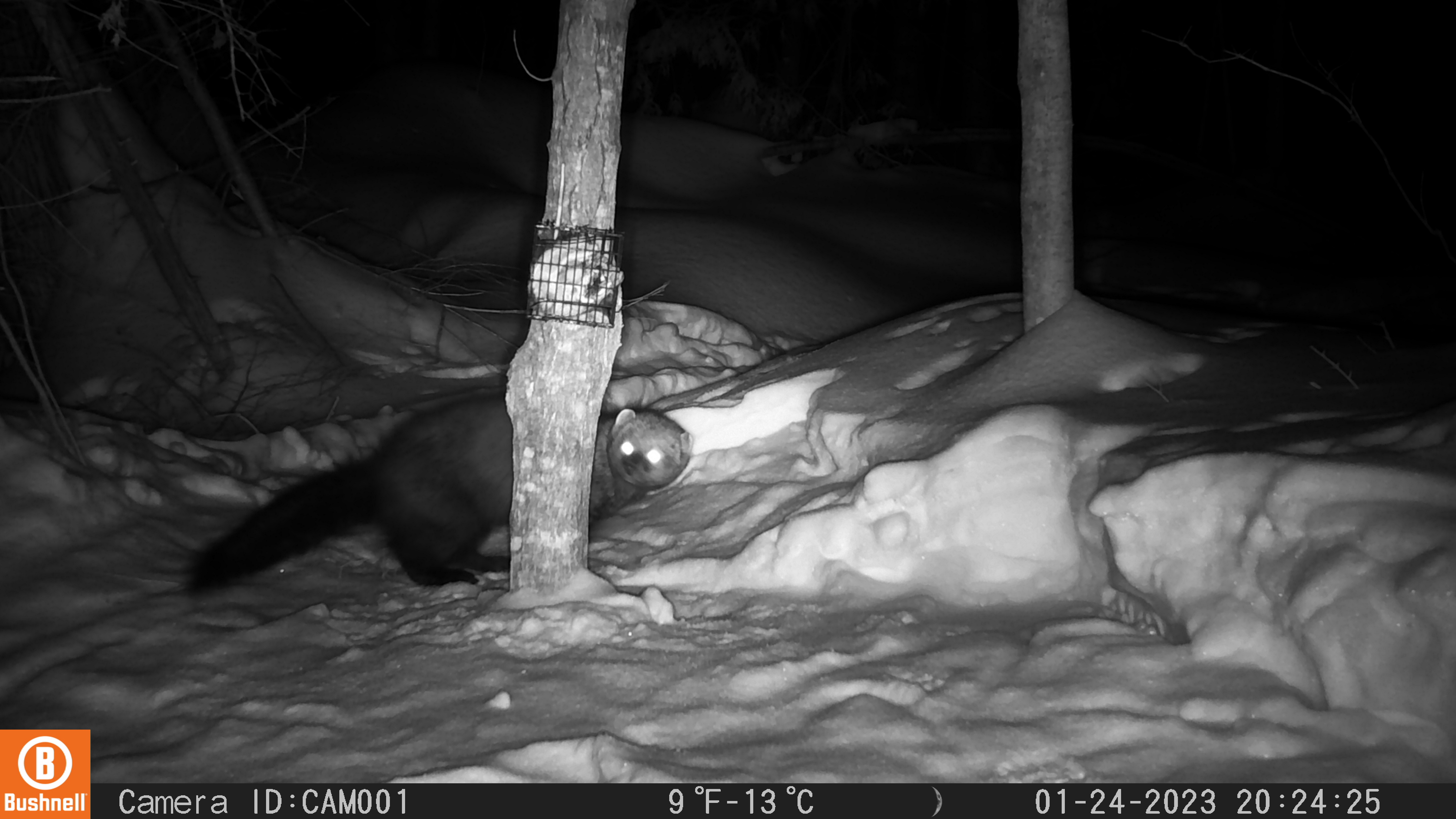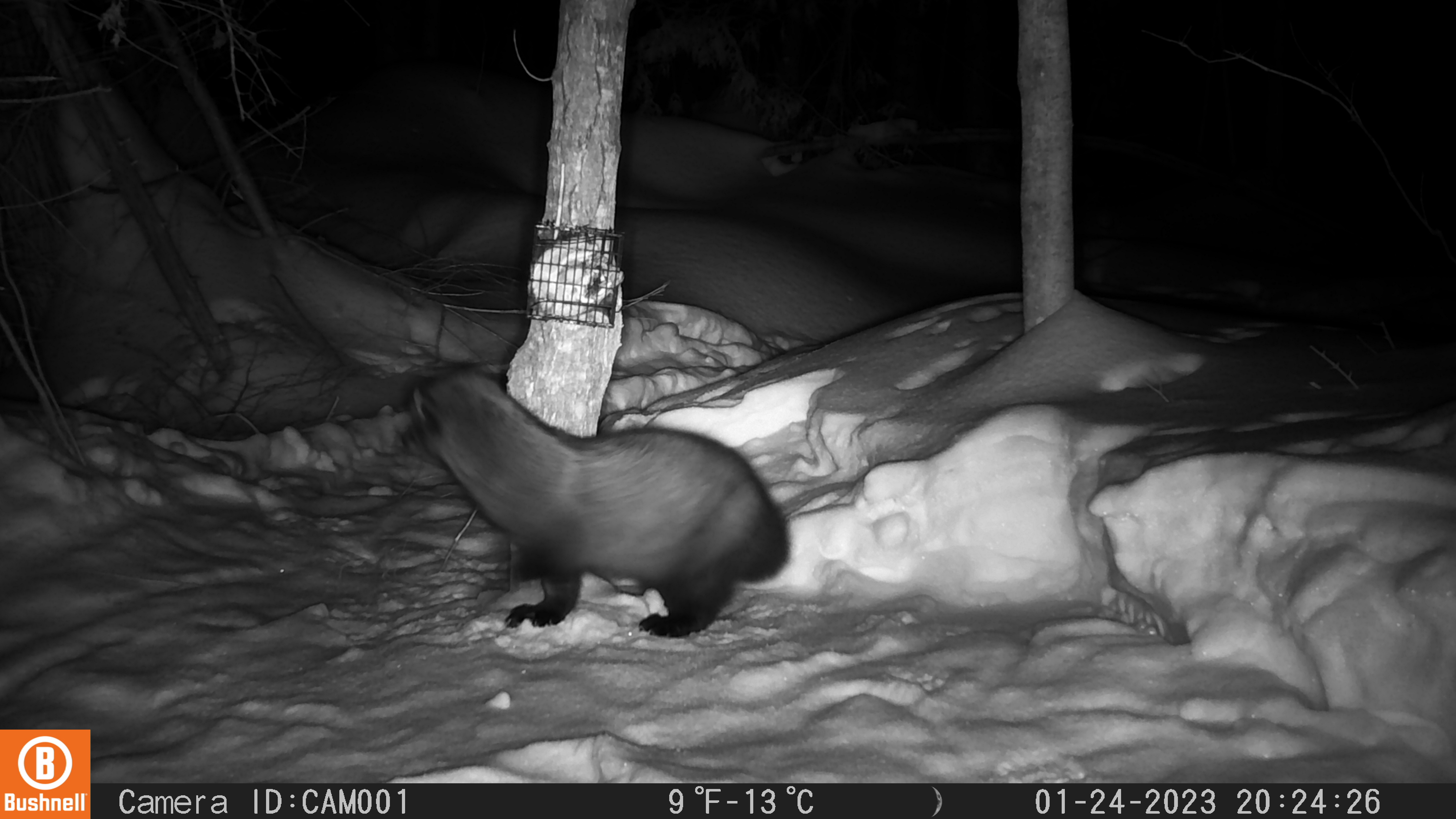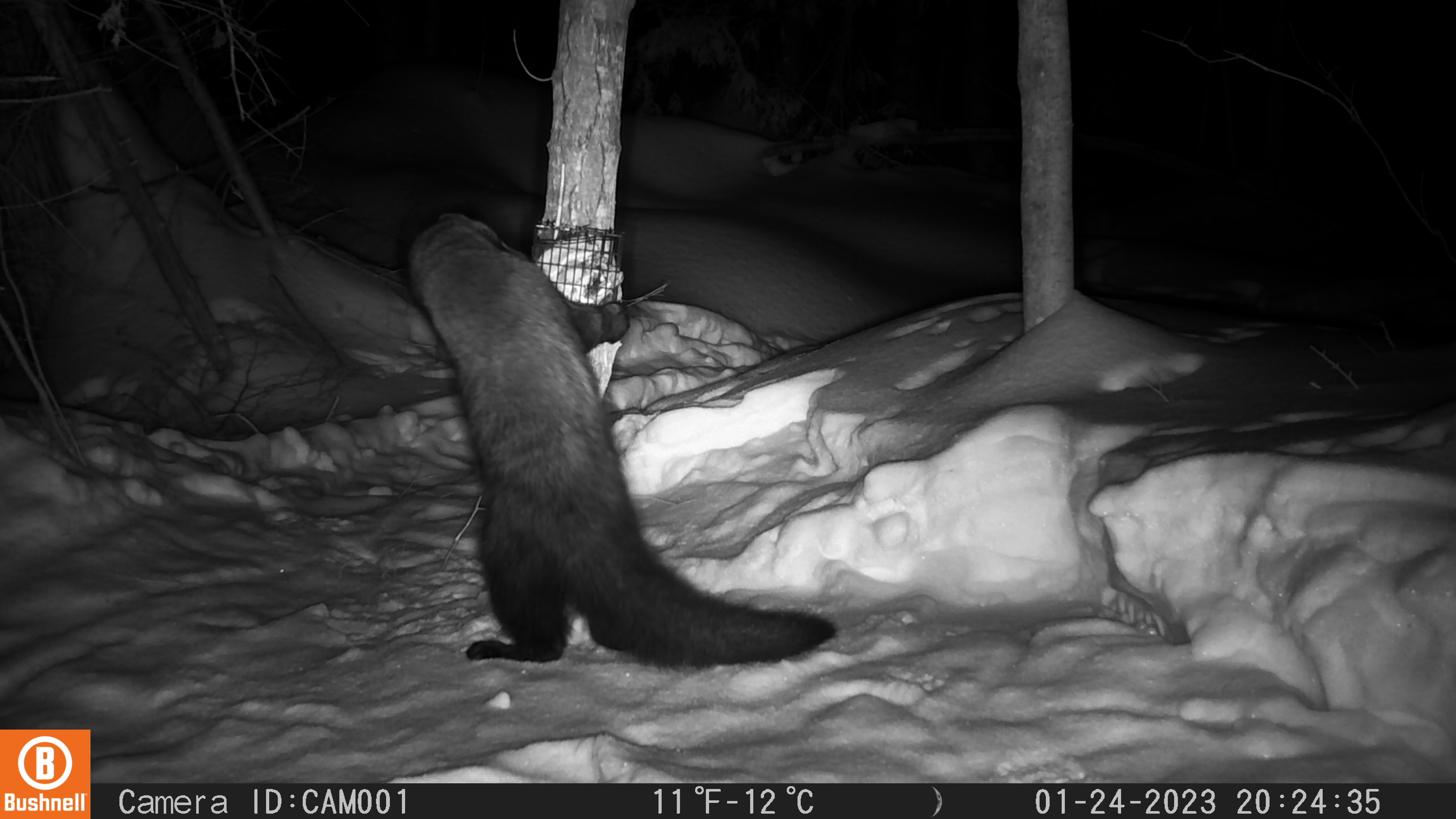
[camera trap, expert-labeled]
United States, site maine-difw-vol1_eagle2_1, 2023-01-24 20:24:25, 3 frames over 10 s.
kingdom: Animalia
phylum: Chordata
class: Mammalia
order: Carnivora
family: Mustelidae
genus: Pekania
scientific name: Pekania pennanti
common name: fisher